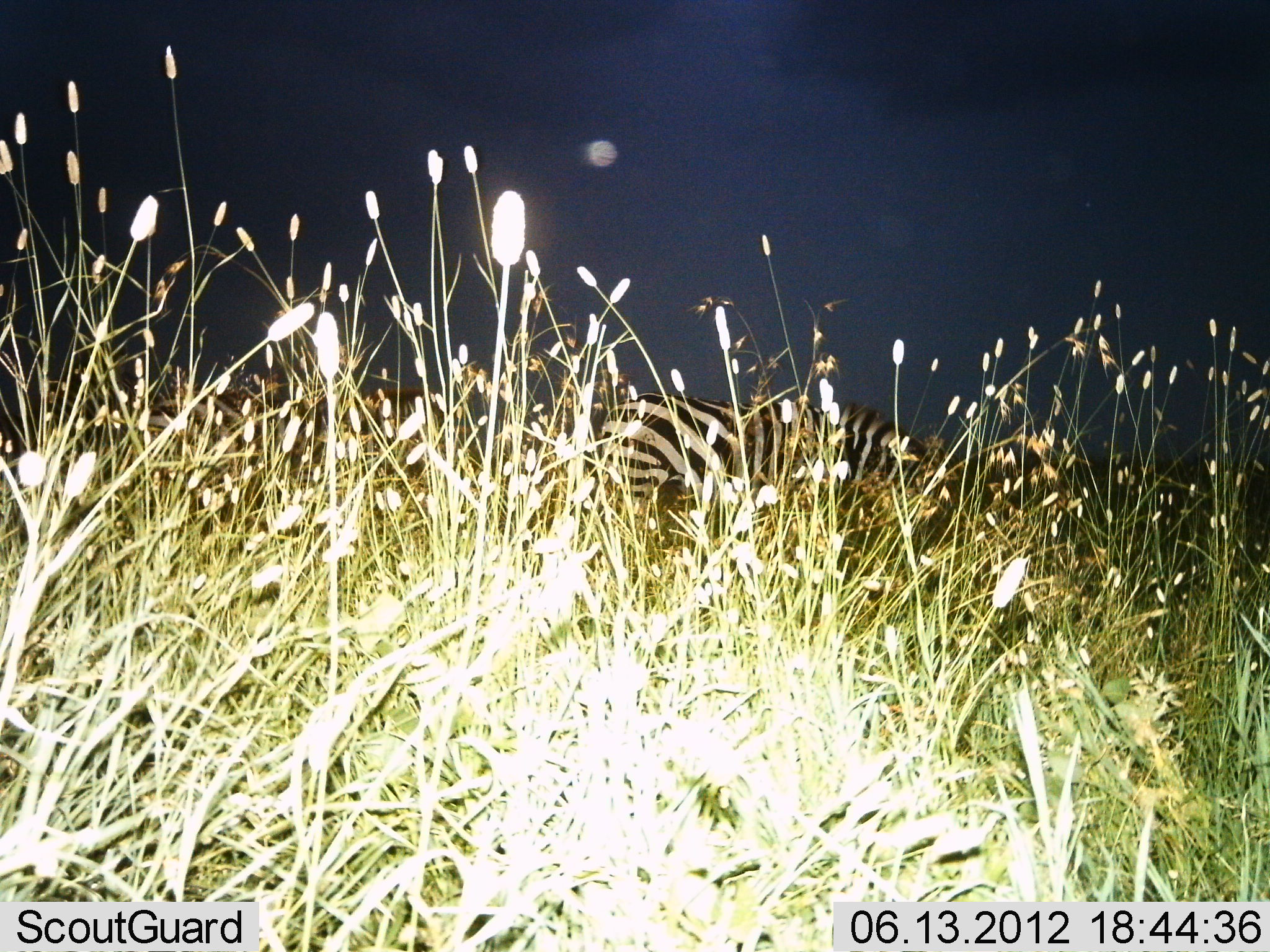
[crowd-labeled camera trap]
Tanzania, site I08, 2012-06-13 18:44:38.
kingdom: Animalia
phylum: Chordata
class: Mammalia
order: Perissodactyla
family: Equidae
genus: Equus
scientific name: Equus quagga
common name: plains zebra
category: zebra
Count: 2.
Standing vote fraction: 80%.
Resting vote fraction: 10%.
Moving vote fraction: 0%.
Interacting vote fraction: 0%.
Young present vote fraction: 0%.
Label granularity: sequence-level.